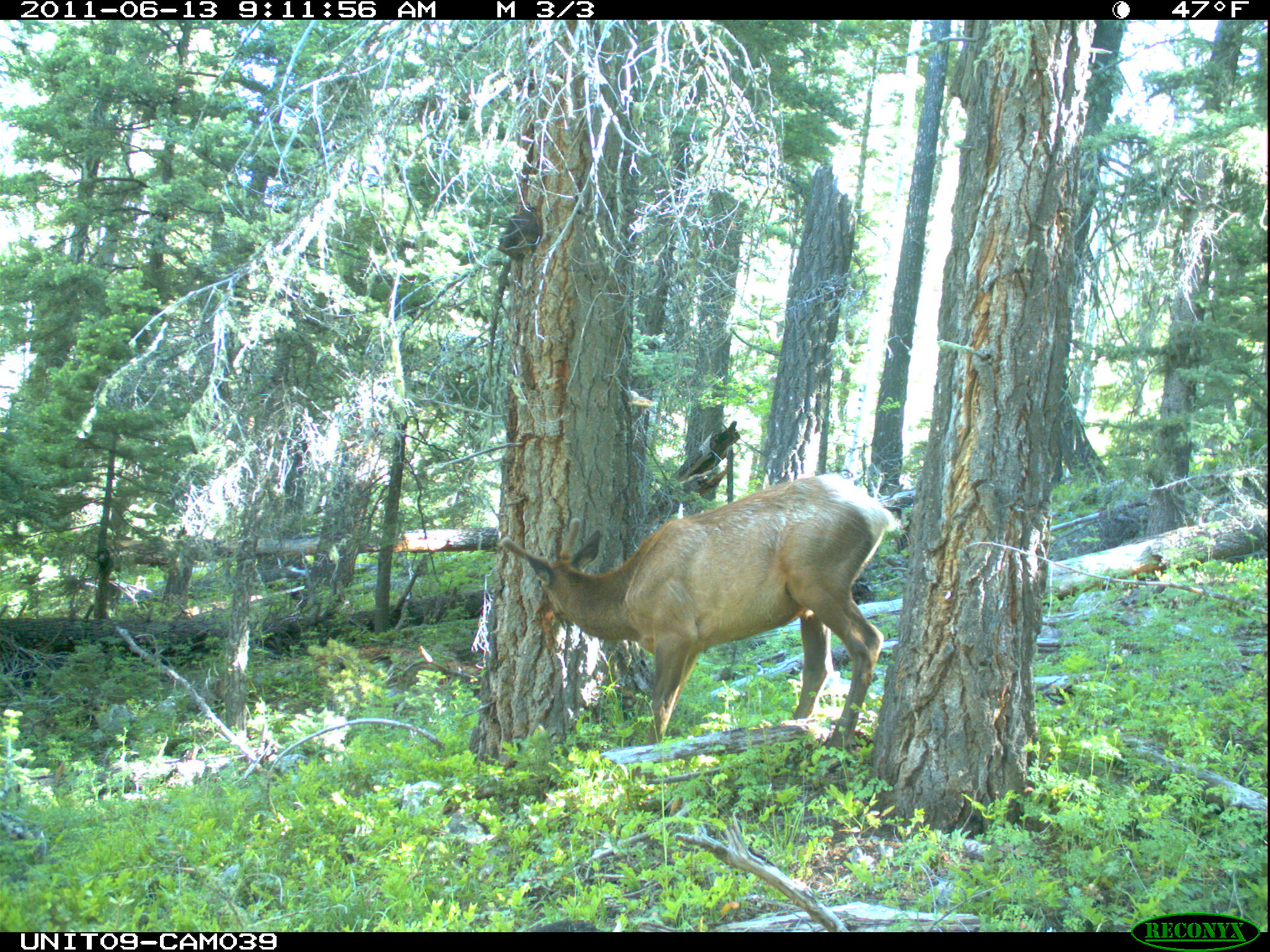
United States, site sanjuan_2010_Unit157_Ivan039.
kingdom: Animalia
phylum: Chordata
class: Mammalia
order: Artiodactyla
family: Cervidae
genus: Cervus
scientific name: Cervus elaphus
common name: red deer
Cervus elaphus (red deer).